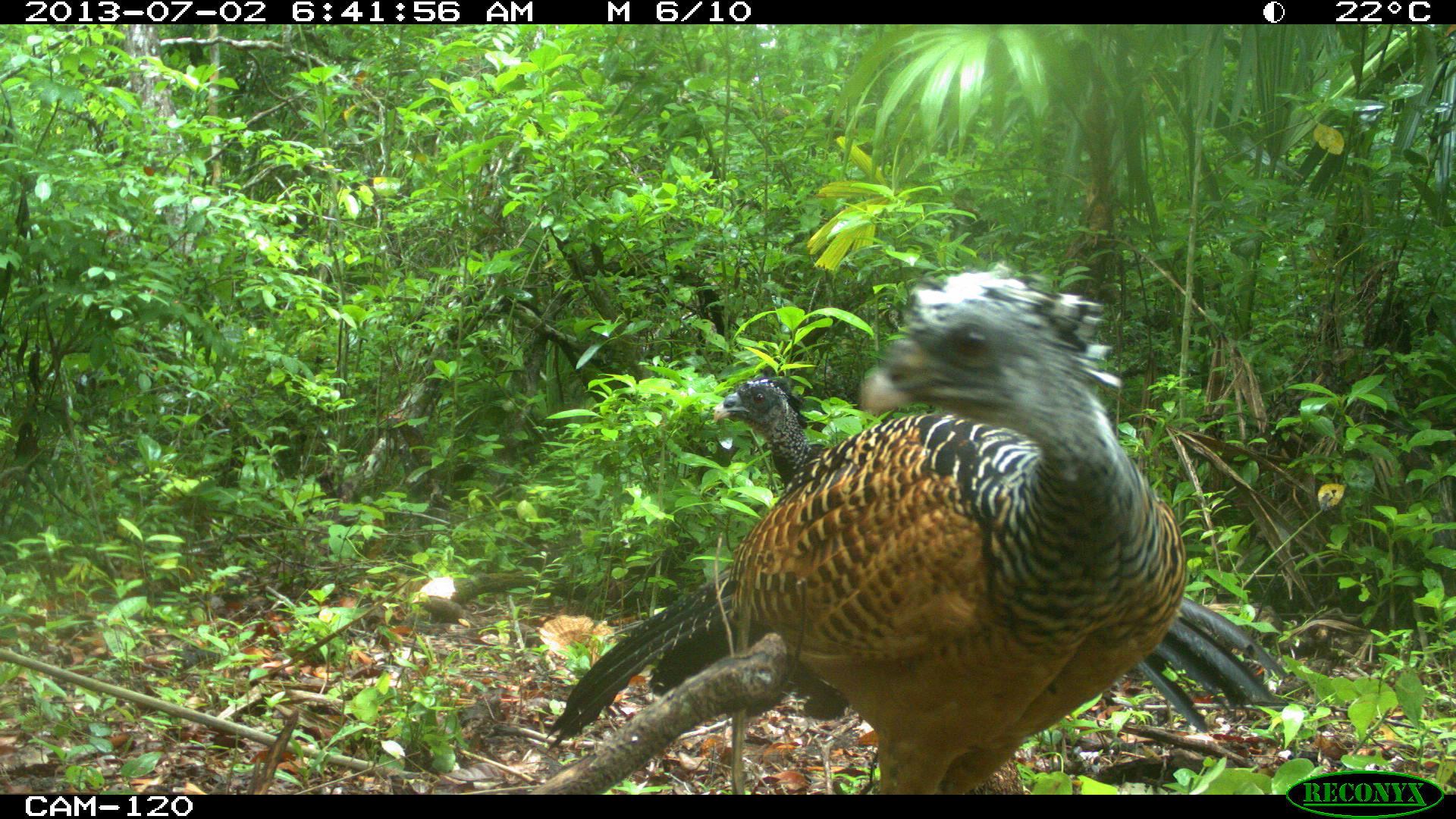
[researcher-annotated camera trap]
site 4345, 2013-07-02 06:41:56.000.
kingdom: Animalia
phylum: Chordata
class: Aves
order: Galliformes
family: Cracidae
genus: Crax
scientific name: Crax rubra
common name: great curassow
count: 2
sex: female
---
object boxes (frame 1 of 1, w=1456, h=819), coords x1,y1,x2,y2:
crax rubra: 540,263,1186,792; 708,374,1286,730